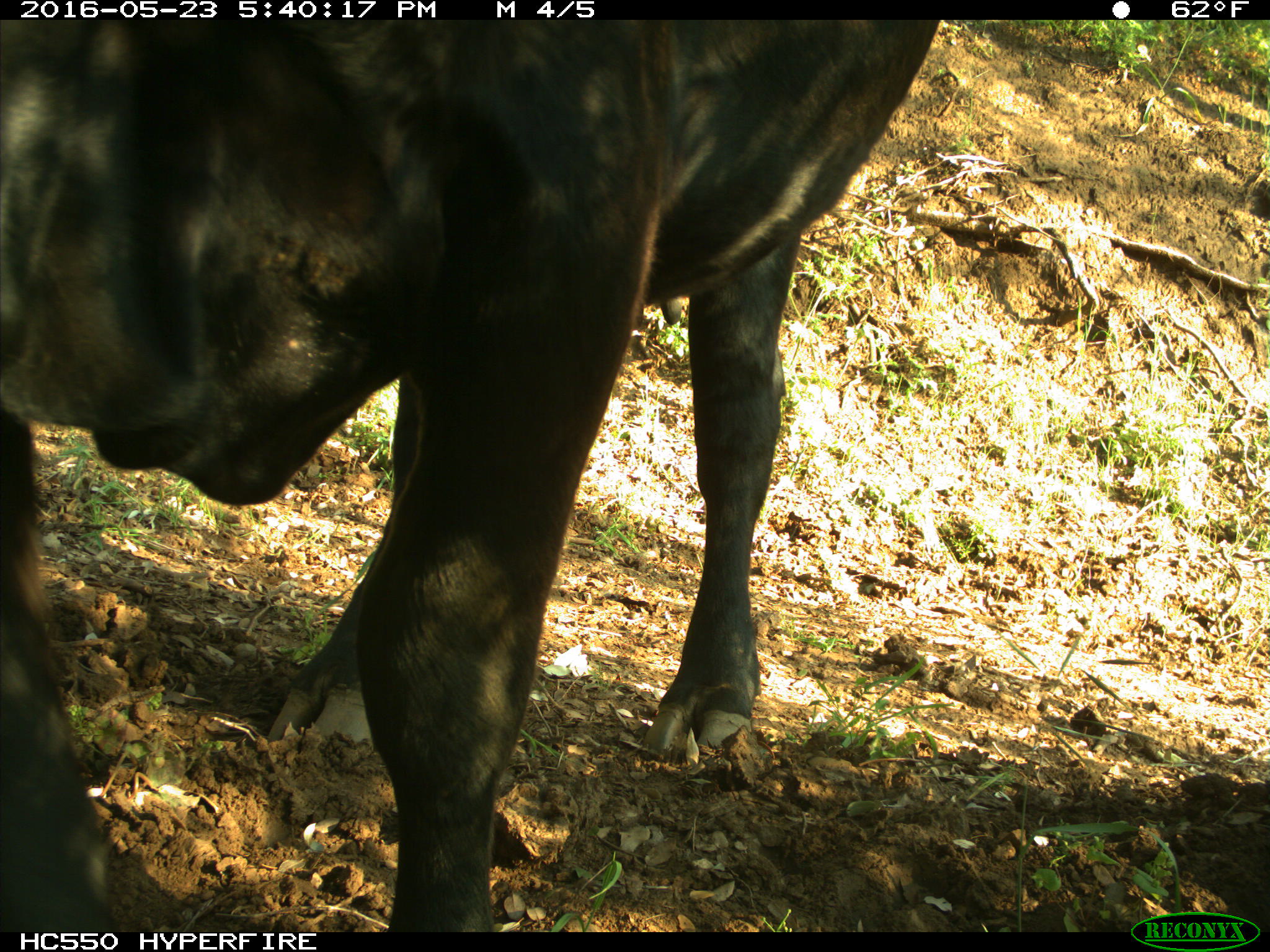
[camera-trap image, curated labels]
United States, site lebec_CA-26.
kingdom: Animalia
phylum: Chordata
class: Mammalia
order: Artiodactyla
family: Bovidae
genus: Bos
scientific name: Bos taurus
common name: domestic cow